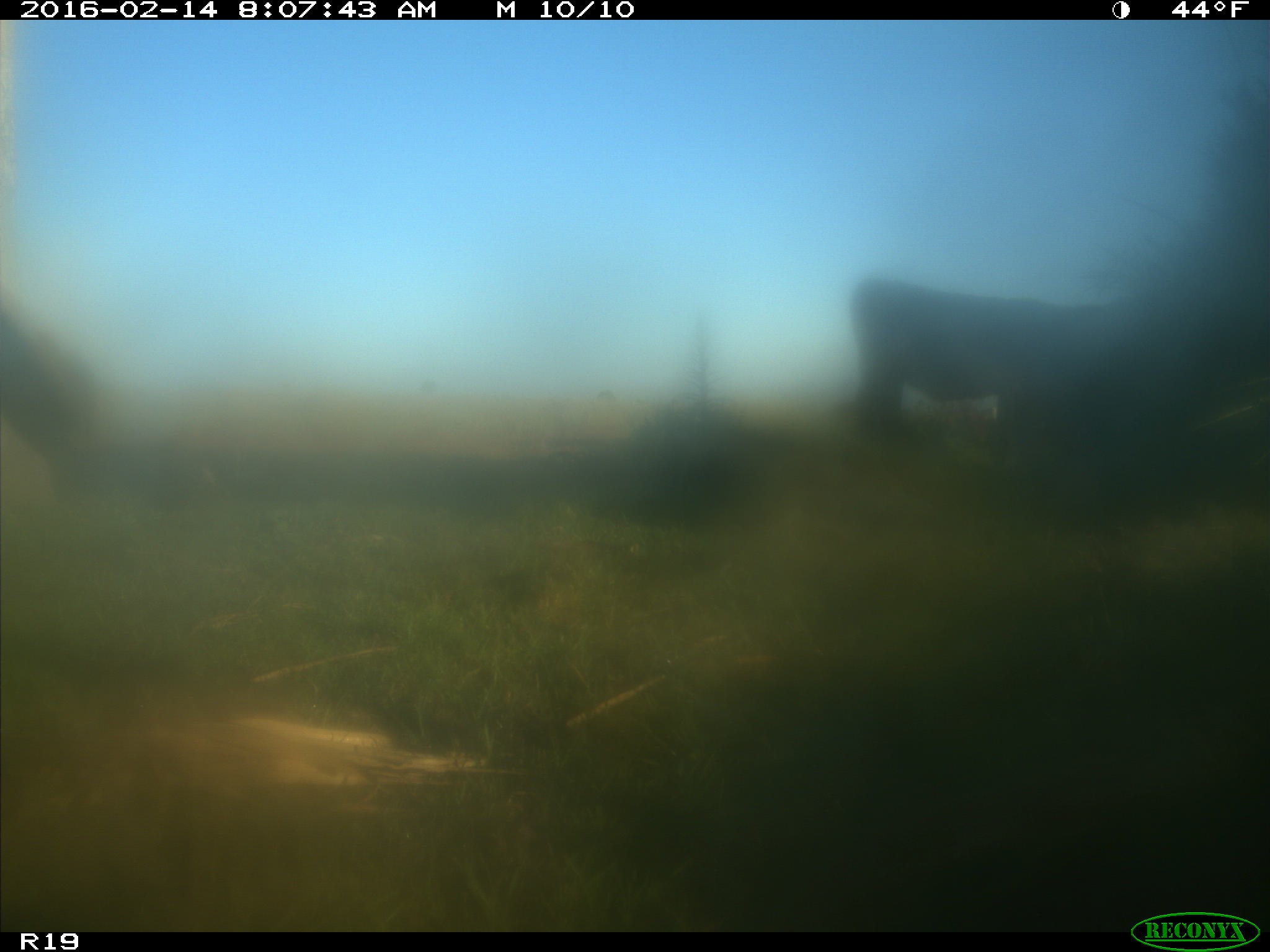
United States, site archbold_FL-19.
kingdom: Animalia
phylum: Chordata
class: Mammalia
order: Artiodactyla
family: Bovidae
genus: Bos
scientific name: Bos taurus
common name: domestic cow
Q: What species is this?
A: Bos taurus (domestic cow).